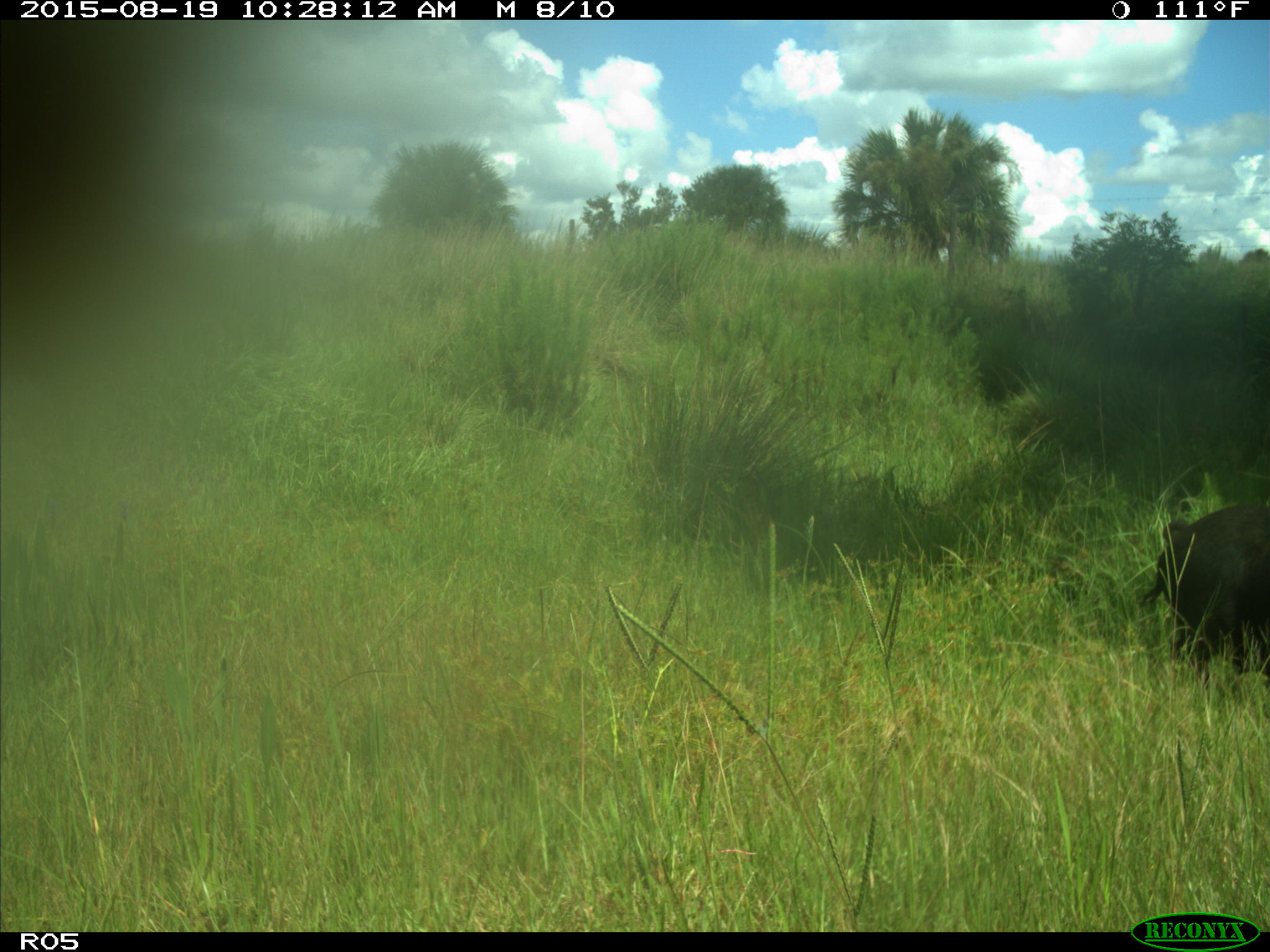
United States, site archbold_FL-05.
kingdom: Animalia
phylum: Chordata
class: Mammalia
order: Artiodactyla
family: Suidae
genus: Sus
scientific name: Sus scrofa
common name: wild boar